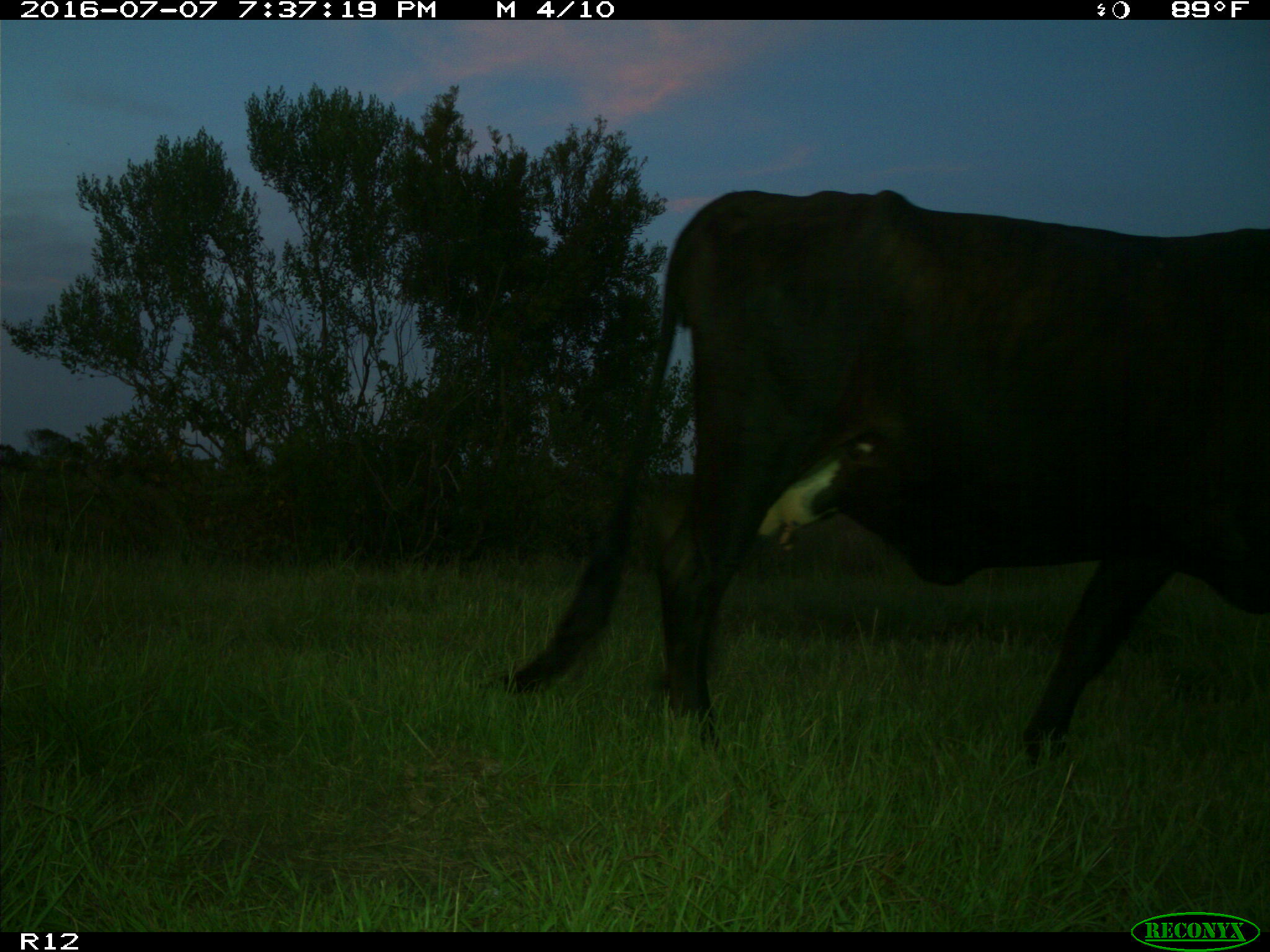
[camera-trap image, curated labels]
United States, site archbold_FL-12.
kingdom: Animalia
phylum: Chordata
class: Mammalia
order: Artiodactyla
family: Bovidae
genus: Bos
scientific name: Bos taurus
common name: domestic cow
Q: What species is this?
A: Bos taurus (domestic cow).